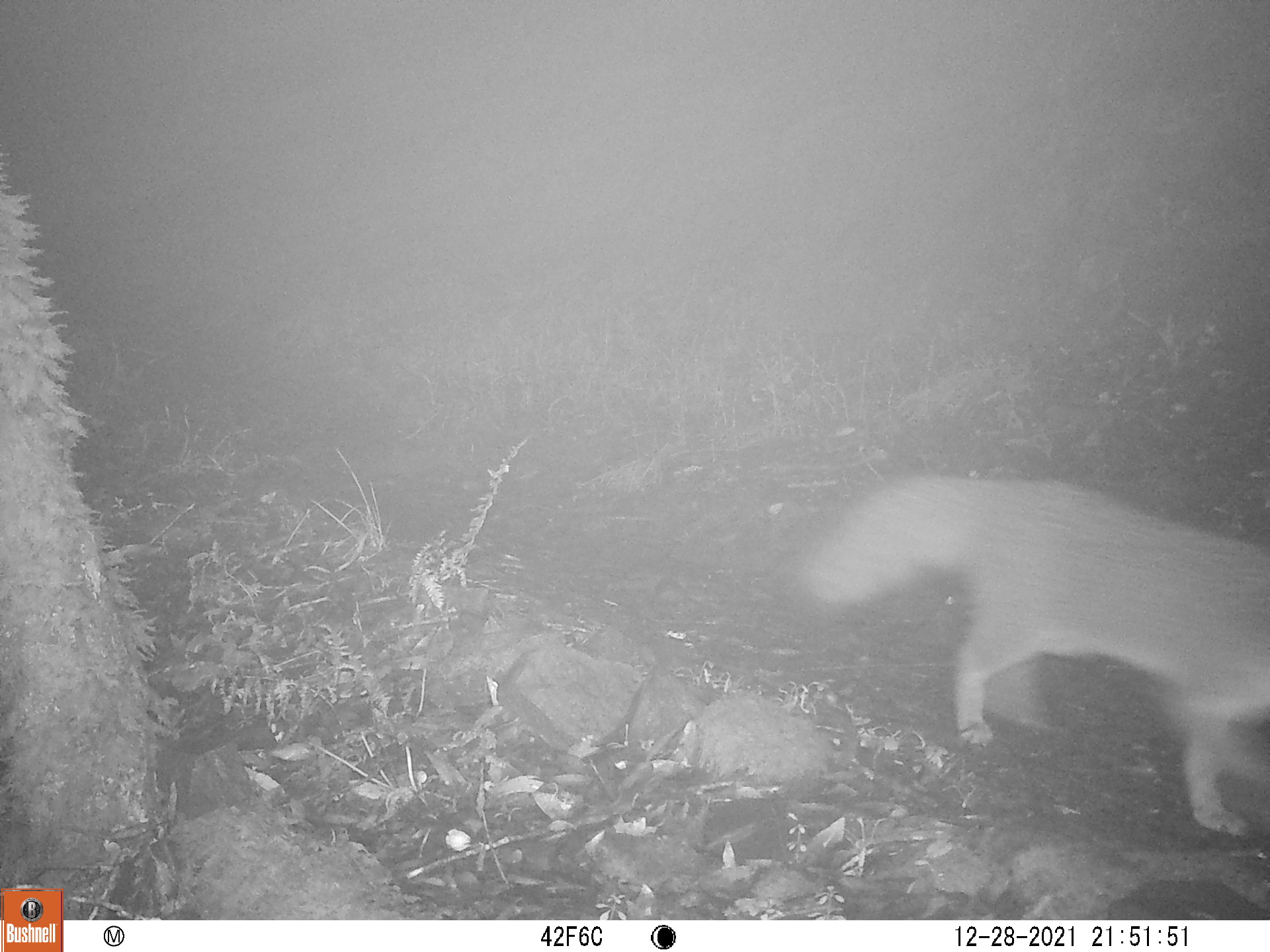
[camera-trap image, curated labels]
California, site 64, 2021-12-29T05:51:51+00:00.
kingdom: Animalia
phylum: Chordata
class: Mammalia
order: Carnivora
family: Canidae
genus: Urocyon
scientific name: Urocyon cinereoargenteus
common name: gray fox